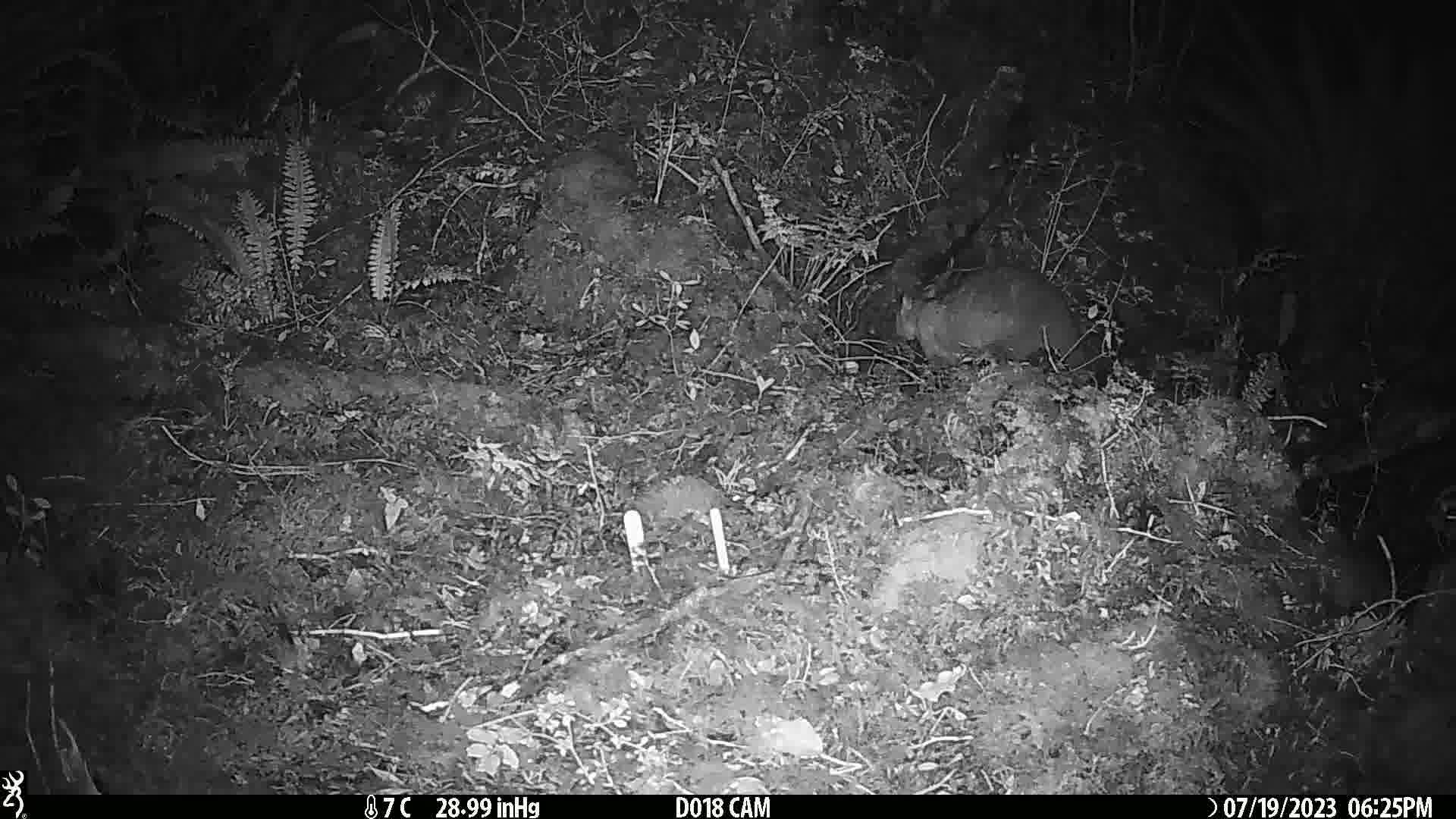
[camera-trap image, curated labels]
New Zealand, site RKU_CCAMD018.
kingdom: Animalia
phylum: Chordata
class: Mammalia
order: Diprotodontia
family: Phalangeridae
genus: Trichosurus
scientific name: Trichosurus vulpecula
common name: common brushtail possum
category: possum